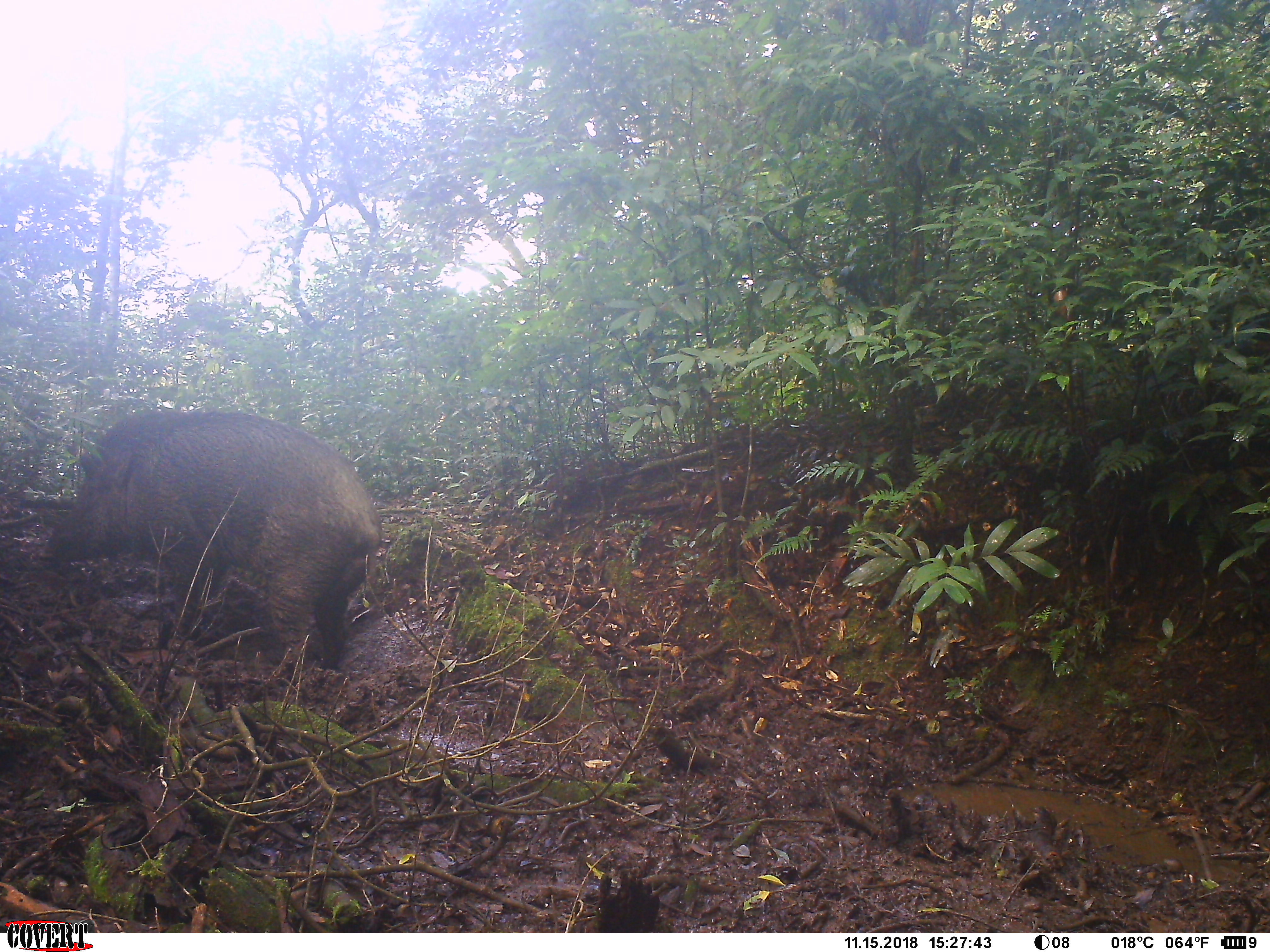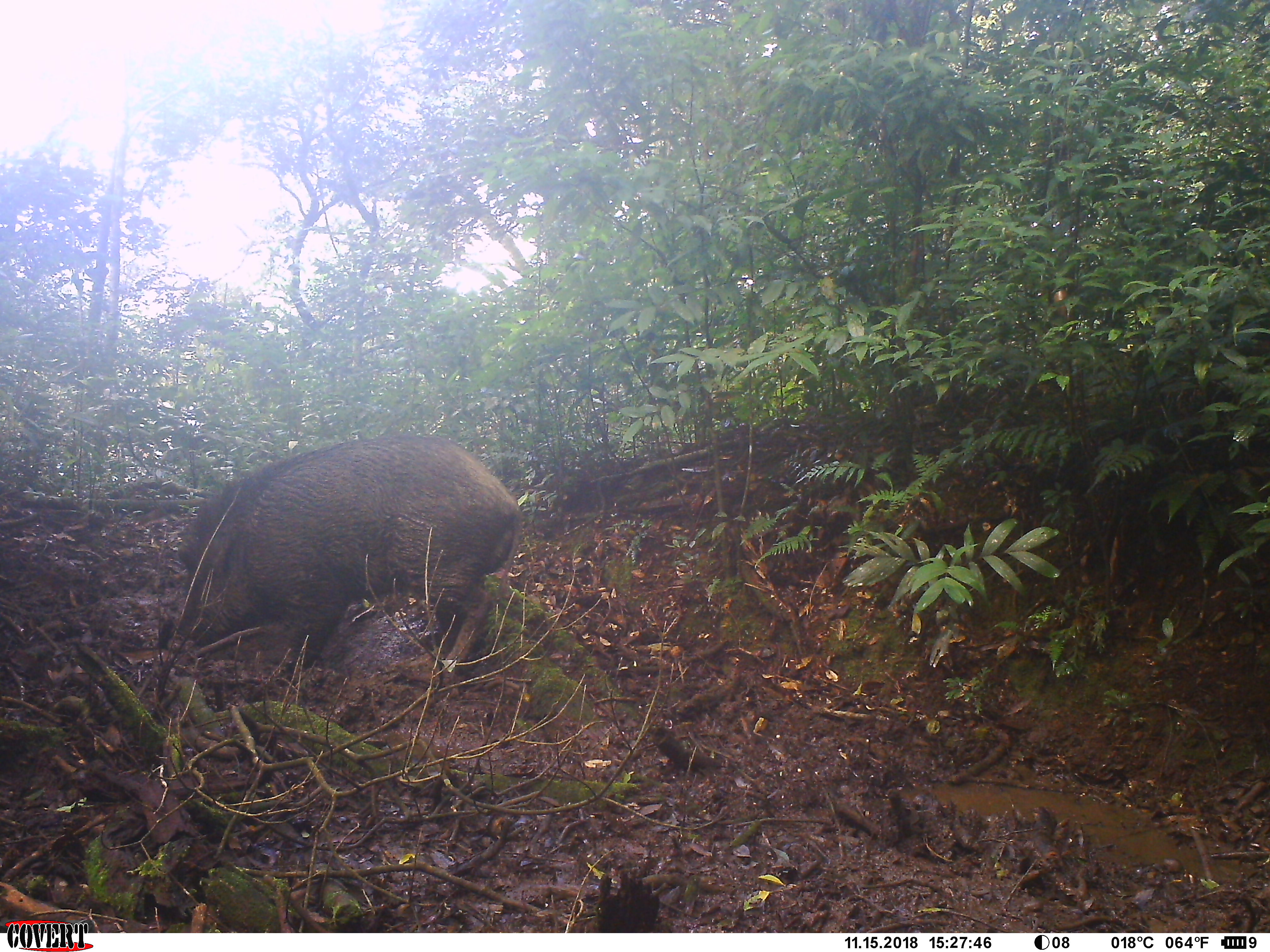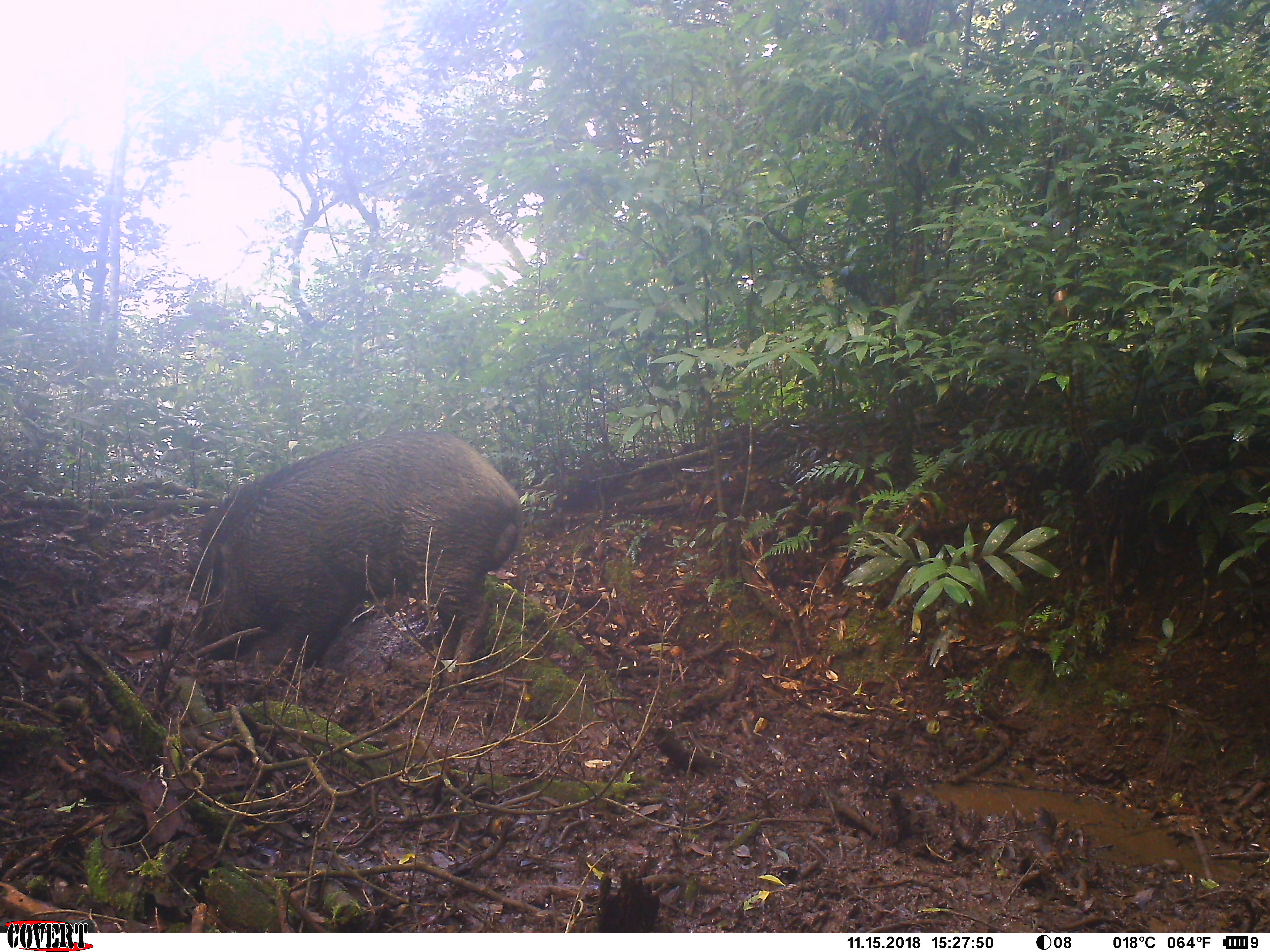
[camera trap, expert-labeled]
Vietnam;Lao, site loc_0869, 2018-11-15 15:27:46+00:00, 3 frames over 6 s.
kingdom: Animalia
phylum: Chordata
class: Mammalia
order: Artiodactyla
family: Suidae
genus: Sus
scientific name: Sus scrofa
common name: eurasian wild pig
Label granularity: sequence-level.